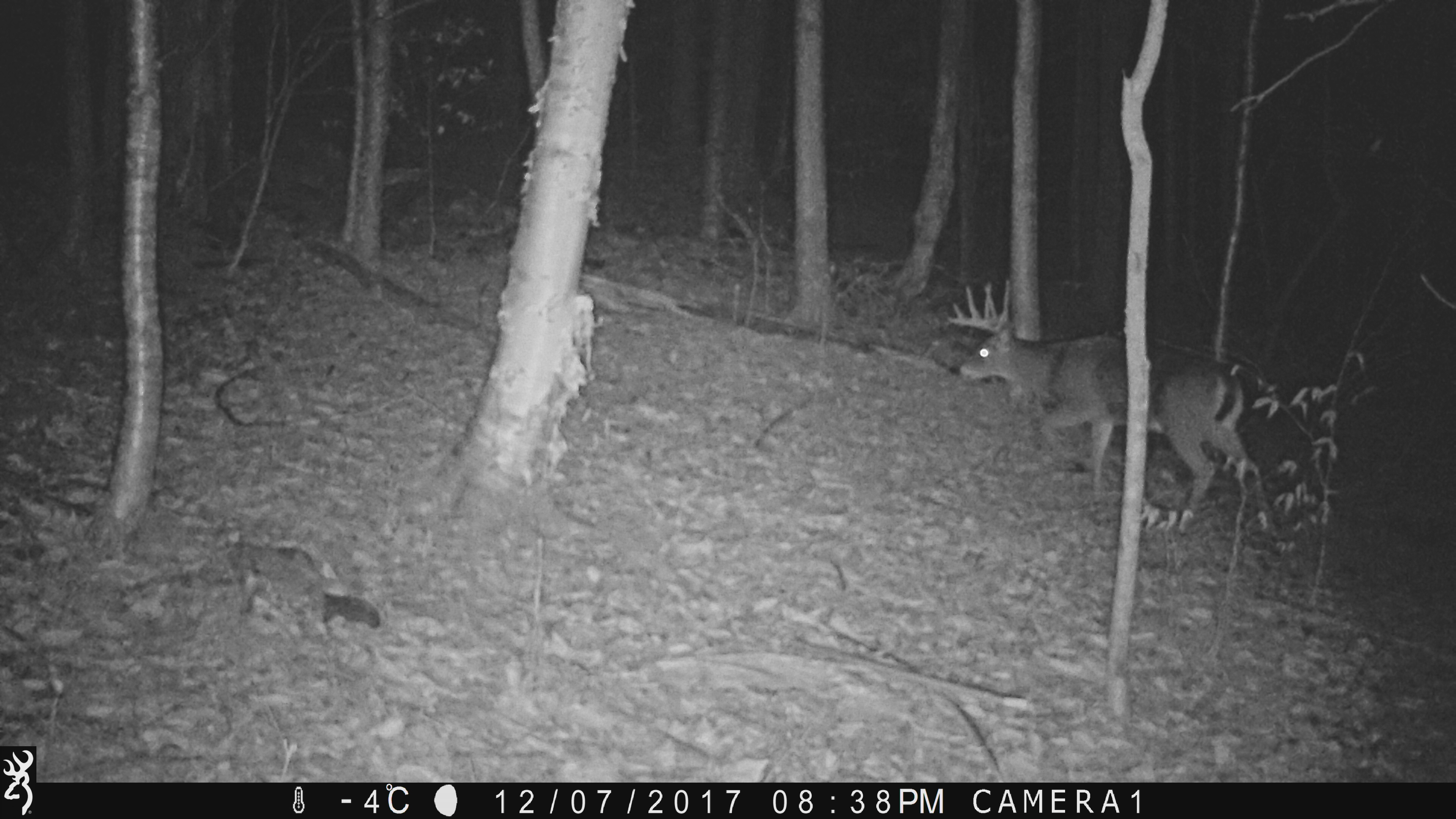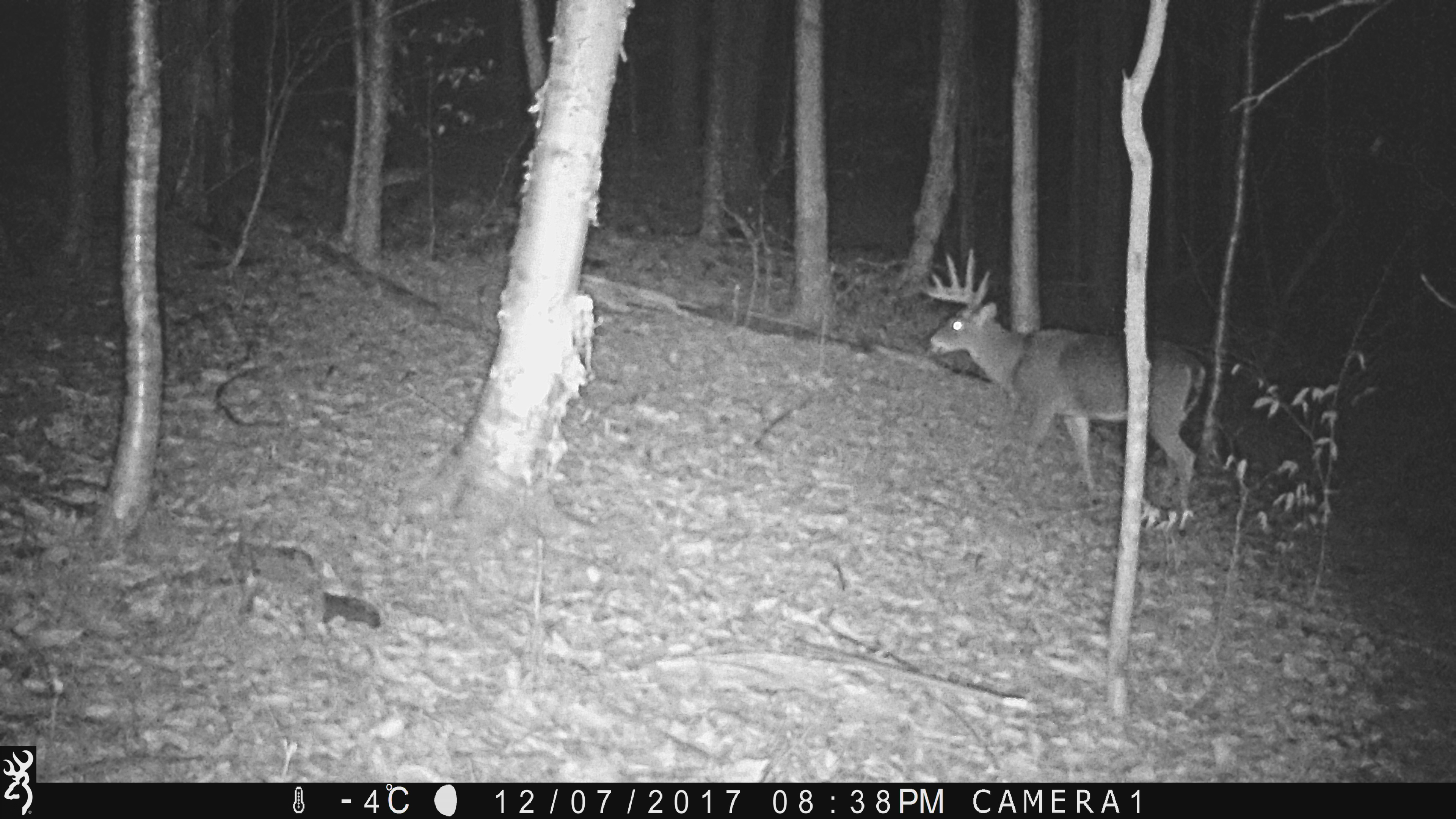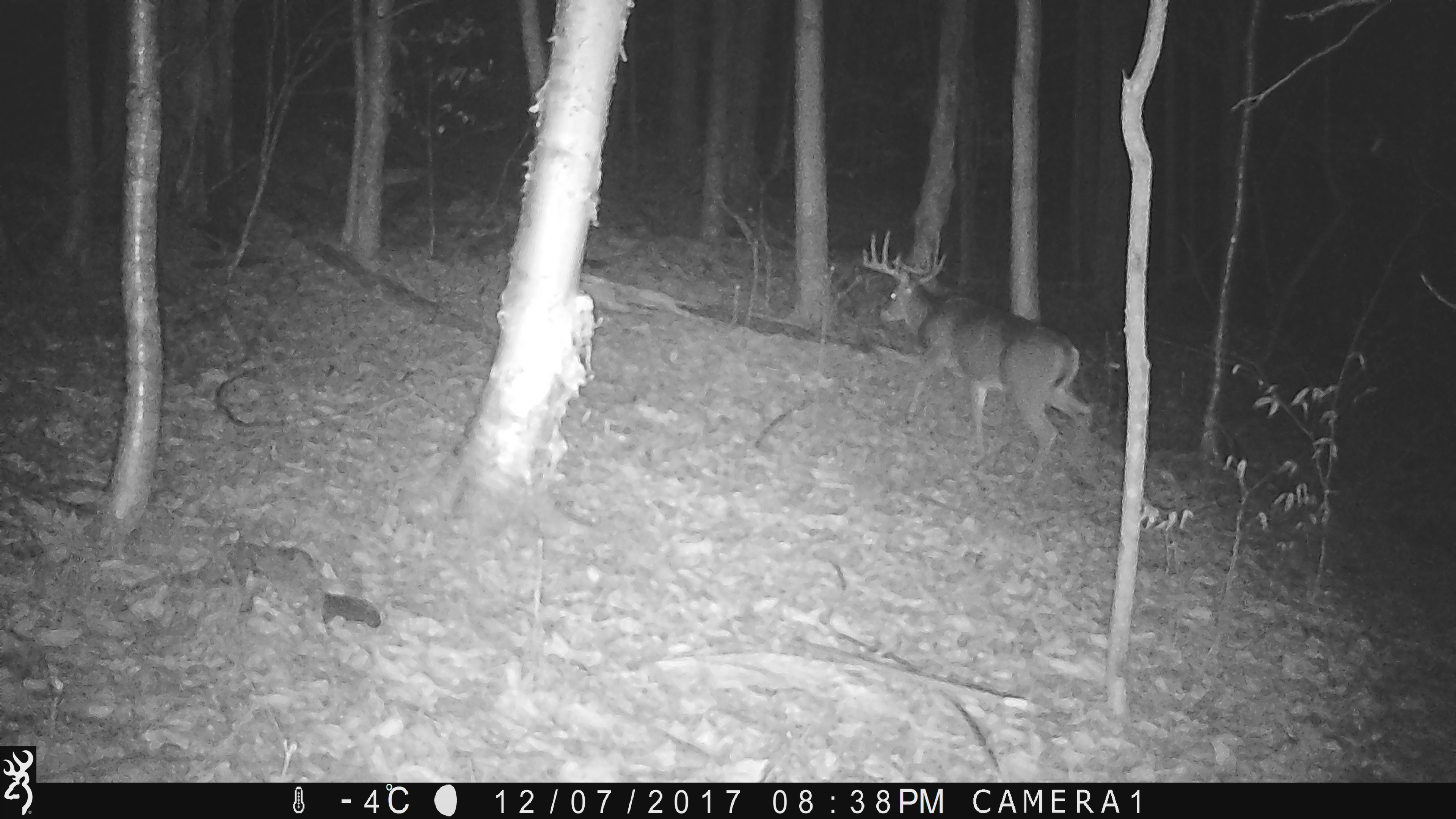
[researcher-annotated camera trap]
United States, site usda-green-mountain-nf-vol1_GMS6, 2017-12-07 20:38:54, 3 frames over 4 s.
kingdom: Animalia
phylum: Chordata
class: Mammalia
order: Artiodactyla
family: Cervidae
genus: Odocoileus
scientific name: Odocoileus virginianus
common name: white-tailed deer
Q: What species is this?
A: White-tailed deer (Odocoileus virginianus).